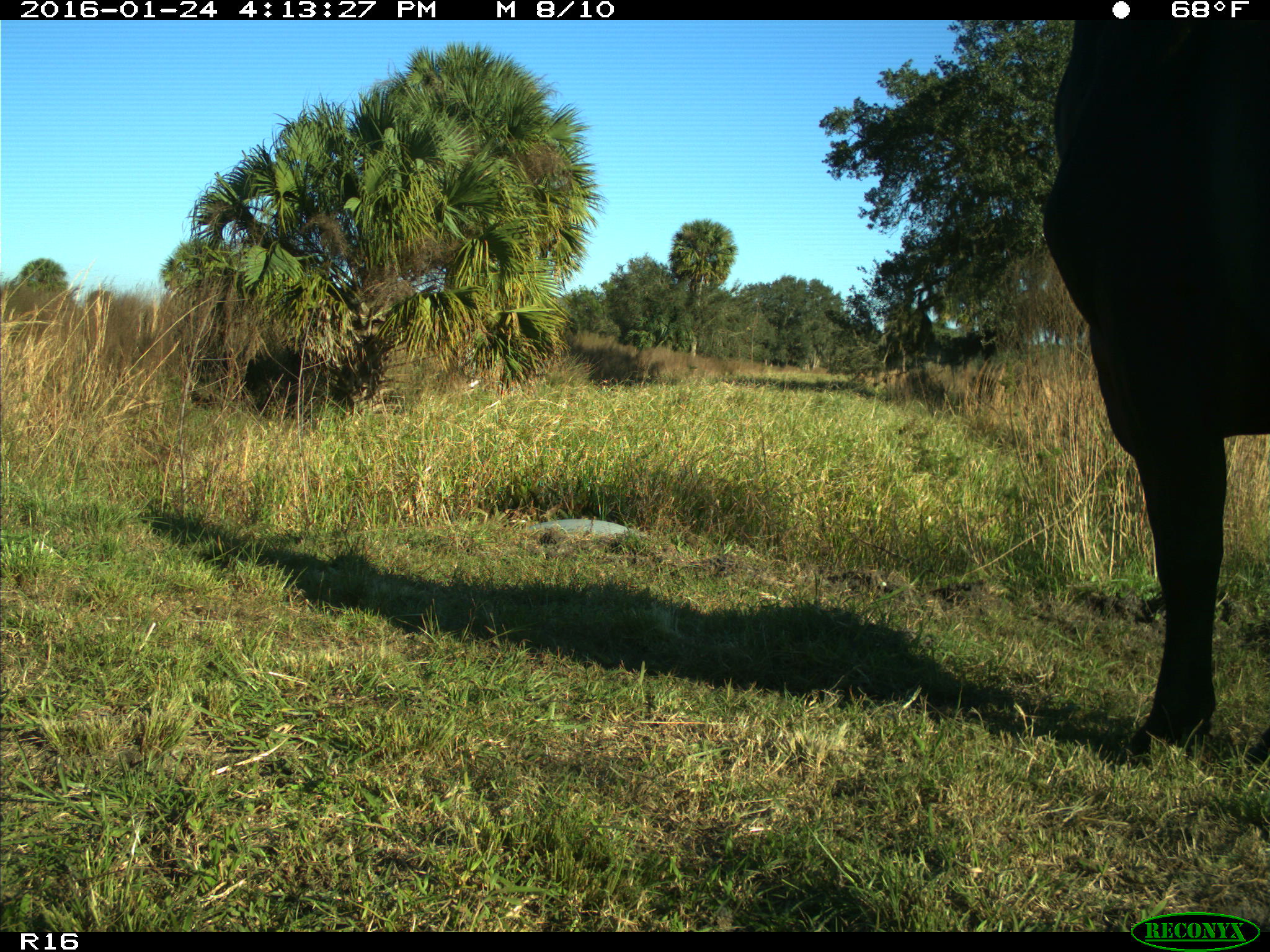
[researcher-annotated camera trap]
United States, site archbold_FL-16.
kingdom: Animalia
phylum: Chordata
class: Mammalia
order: Artiodactyla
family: Bovidae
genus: Bos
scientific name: Bos taurus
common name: domestic cow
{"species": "Bos taurus (domestic cow)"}